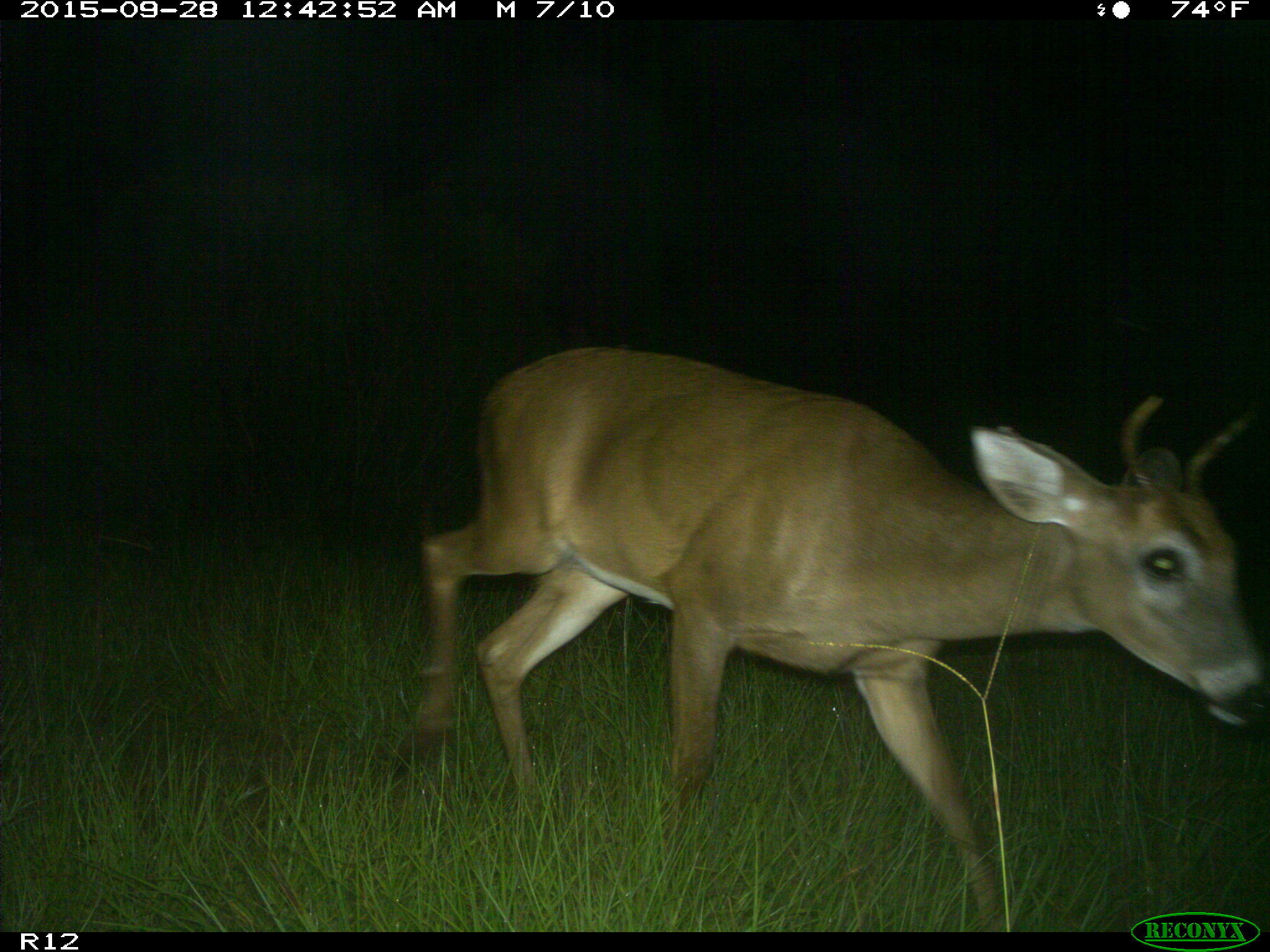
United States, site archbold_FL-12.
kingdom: Animalia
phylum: Chordata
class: Mammalia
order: Artiodactyla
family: Cervidae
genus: Odocoileus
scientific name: Odocoileus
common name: deer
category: unidentified deer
Unidentified deer (deer) (Odocoileus).